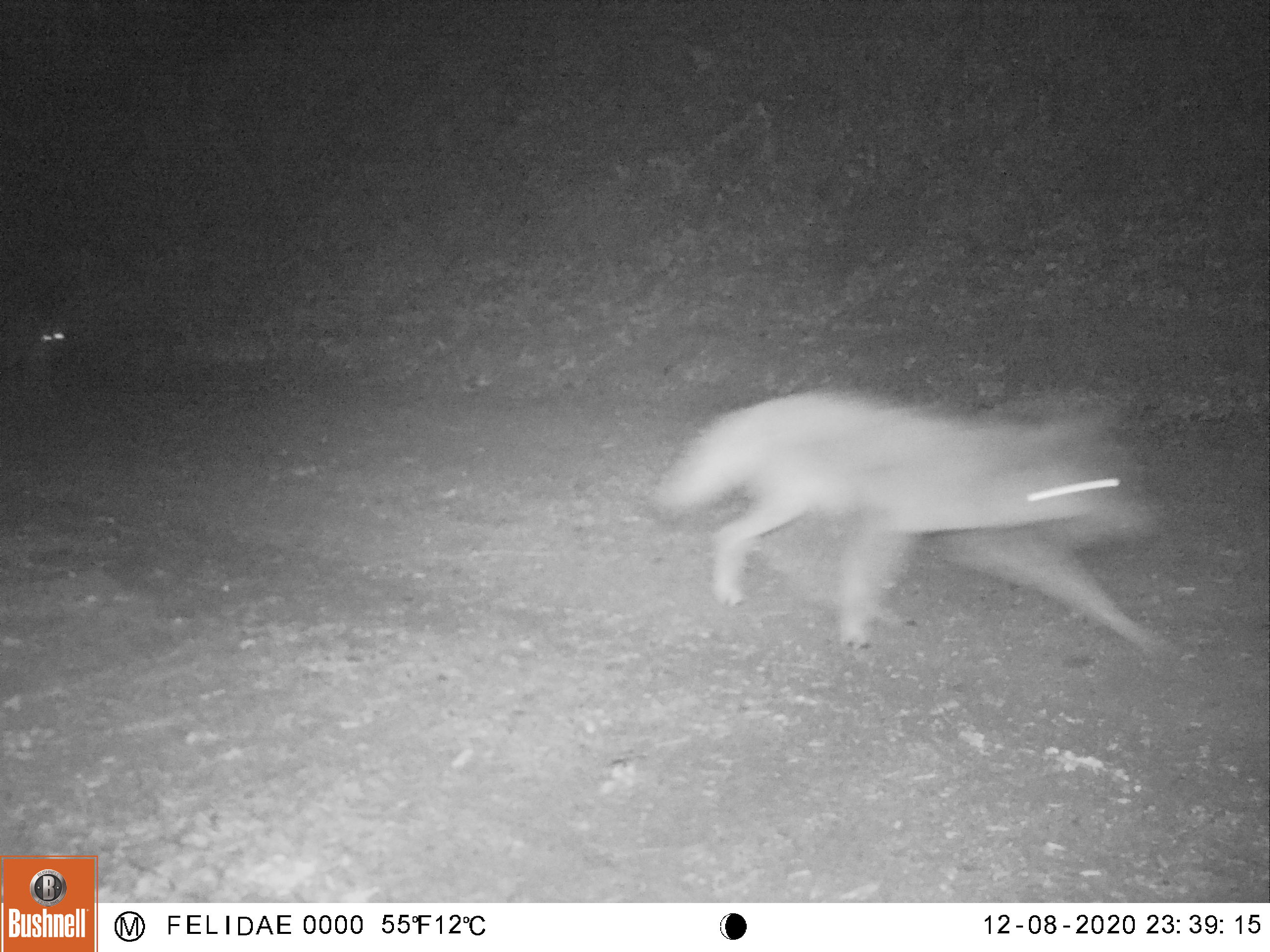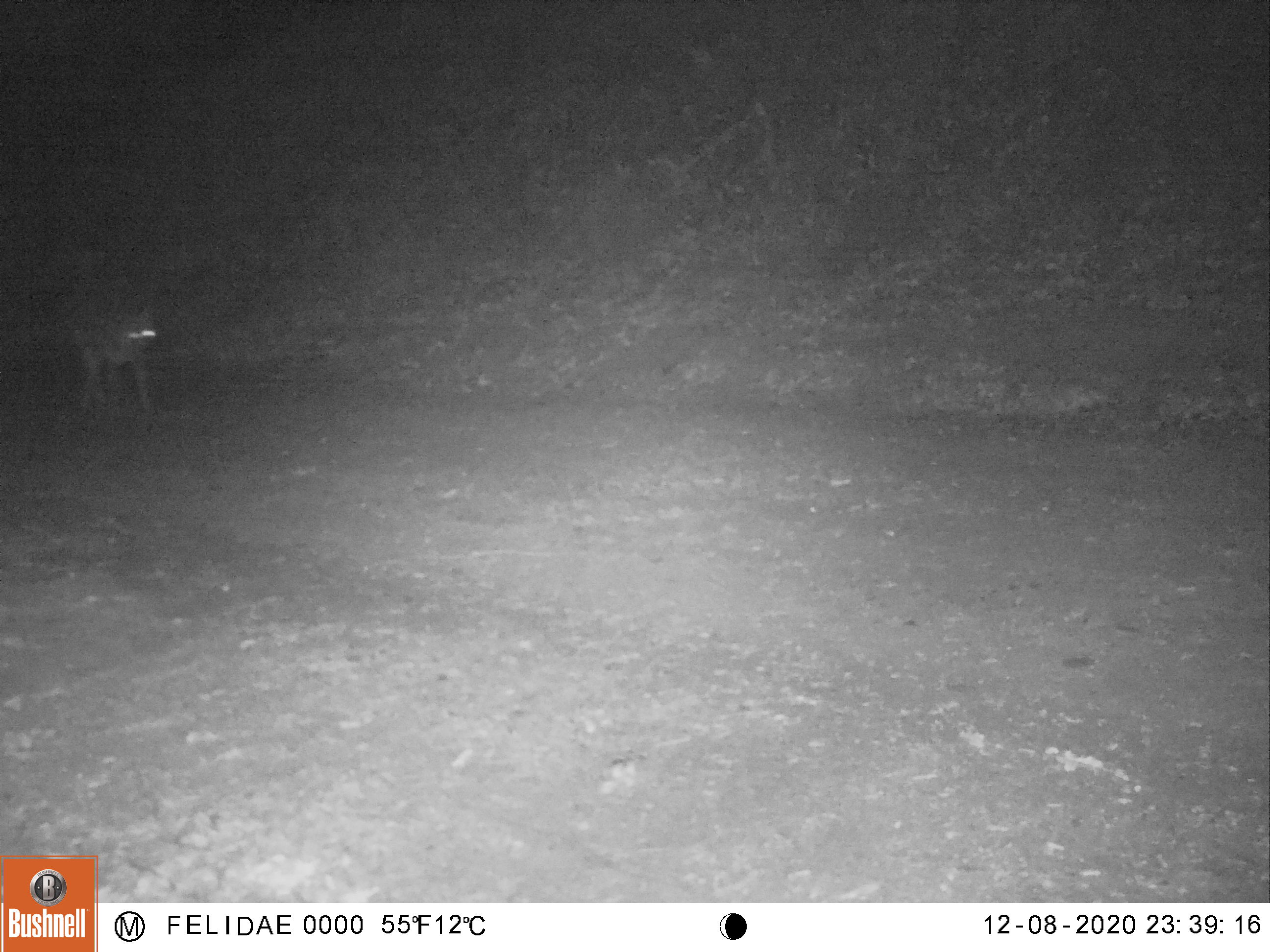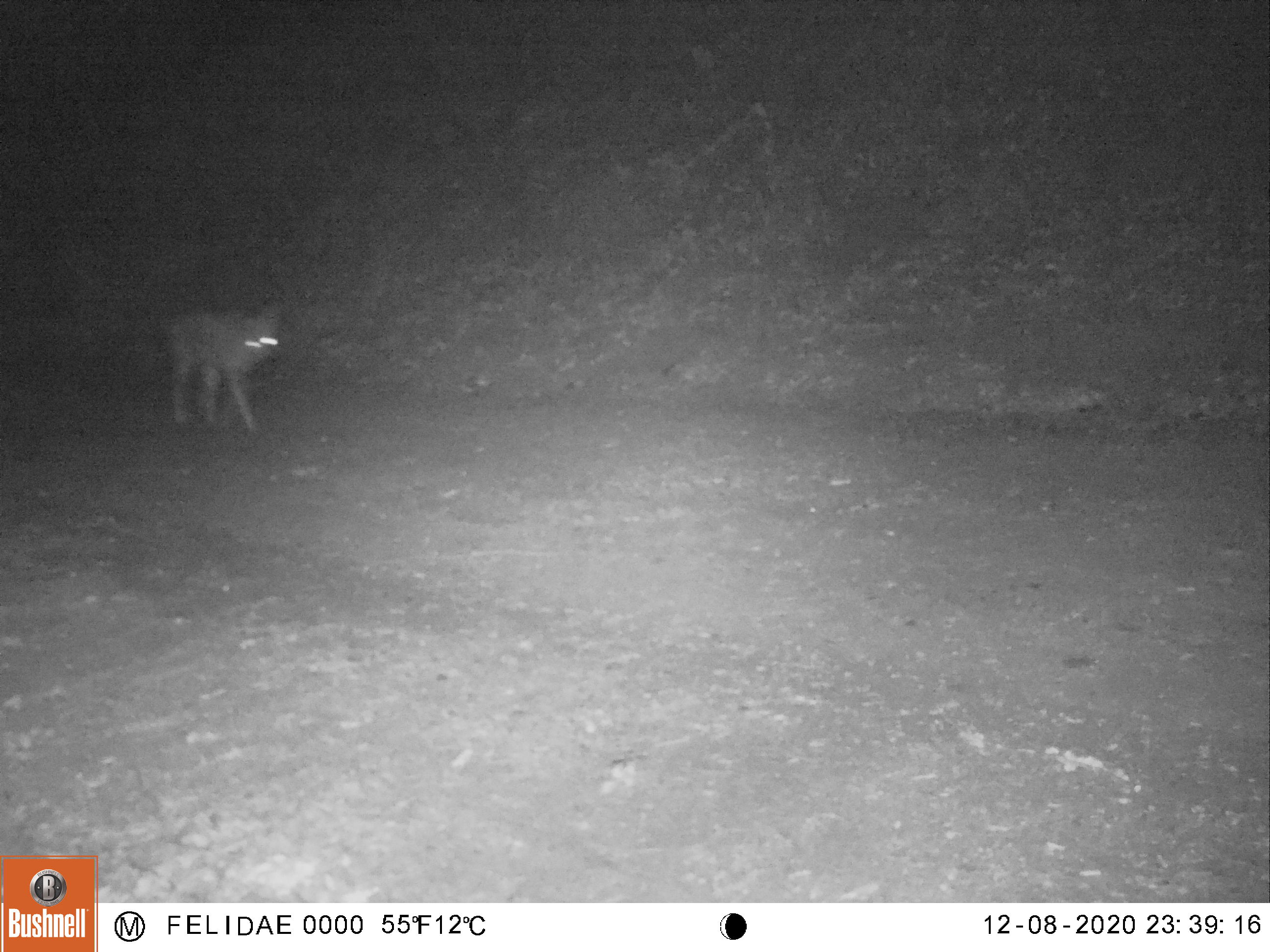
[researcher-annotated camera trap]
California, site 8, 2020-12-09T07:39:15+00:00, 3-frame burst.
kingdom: Animalia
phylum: Chordata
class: Mammalia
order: Carnivora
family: Canidae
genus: Canis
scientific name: Canis latrans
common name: coyote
Coyote (Canis latrans).